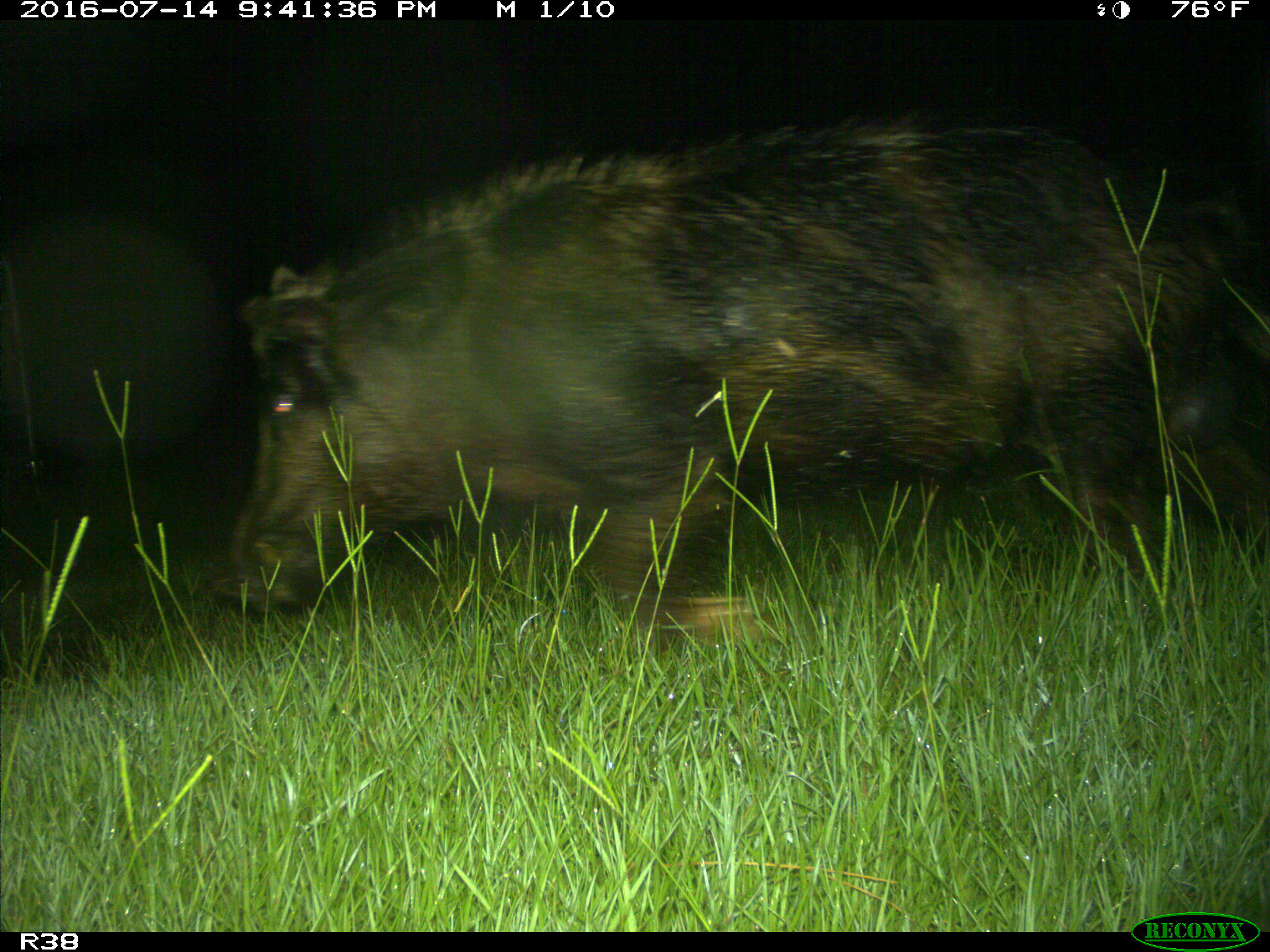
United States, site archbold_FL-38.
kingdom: Animalia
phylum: Chordata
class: Mammalia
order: Artiodactyla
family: Suidae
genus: Sus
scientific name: Sus scrofa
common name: wild boar